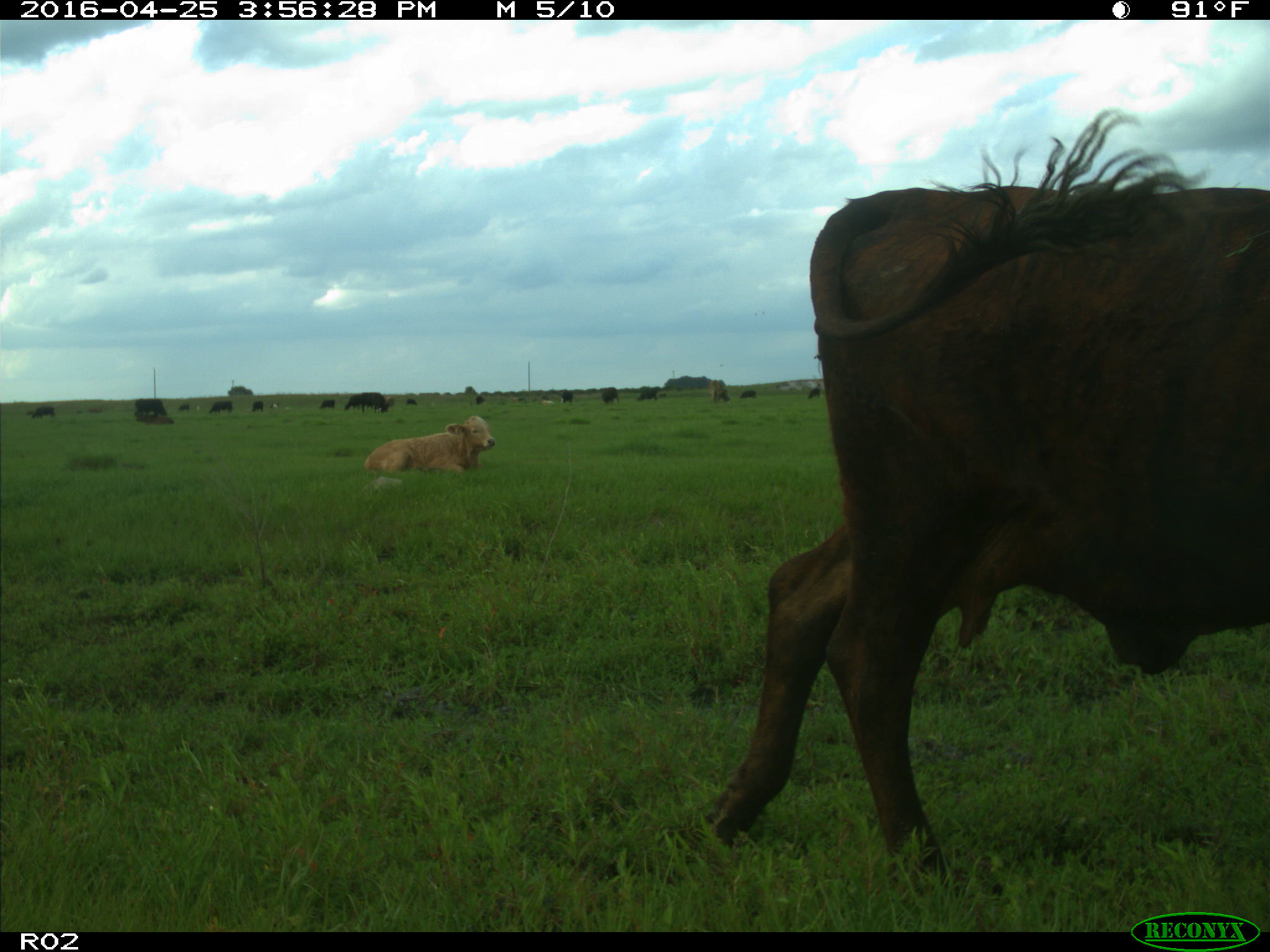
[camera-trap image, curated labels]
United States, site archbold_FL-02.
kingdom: Animalia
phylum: Chordata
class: Mammalia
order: Artiodactyla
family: Bovidae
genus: Bos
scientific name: Bos taurus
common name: domestic cow